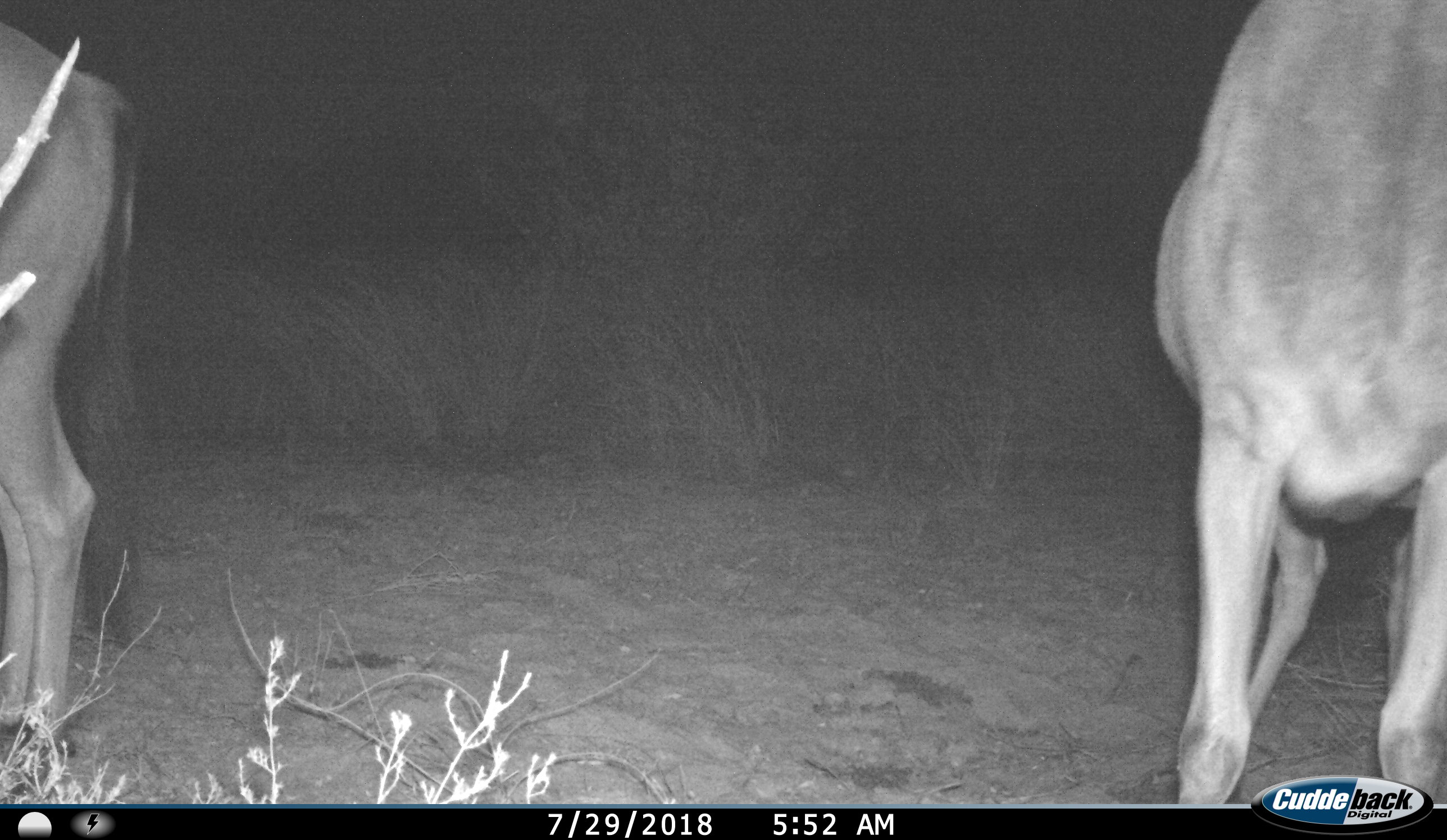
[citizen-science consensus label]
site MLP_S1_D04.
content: unidentified animal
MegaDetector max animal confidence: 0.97